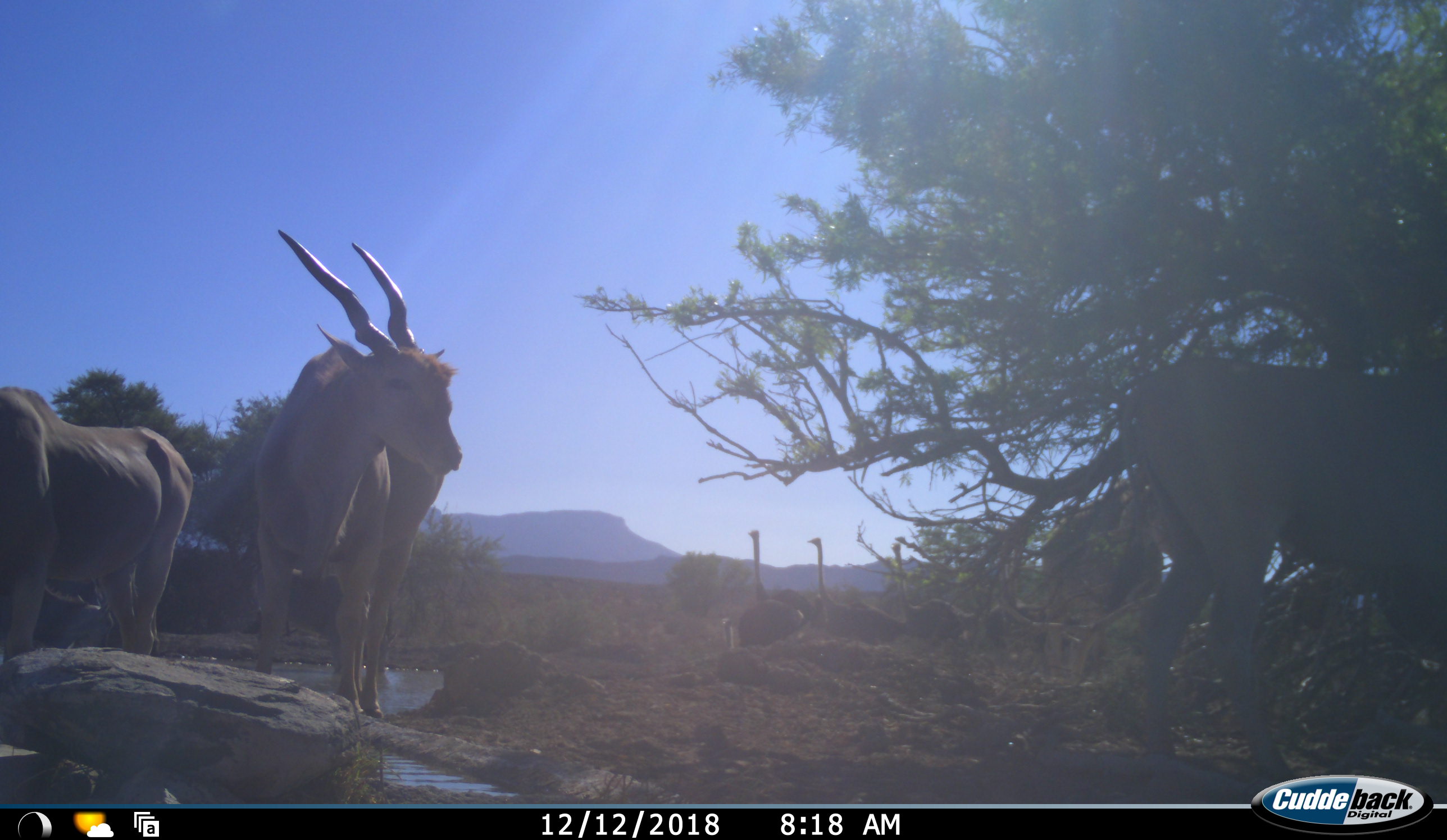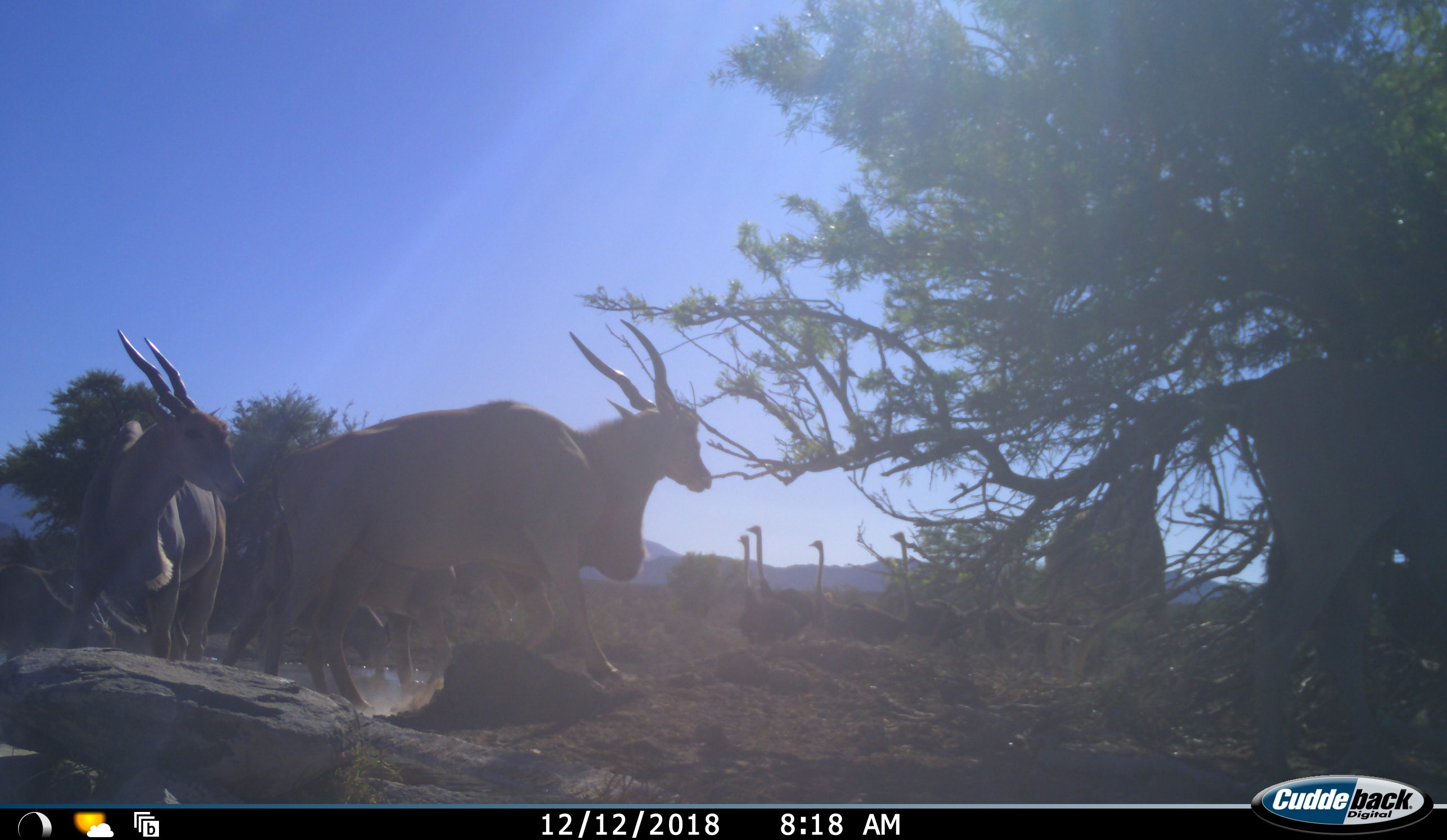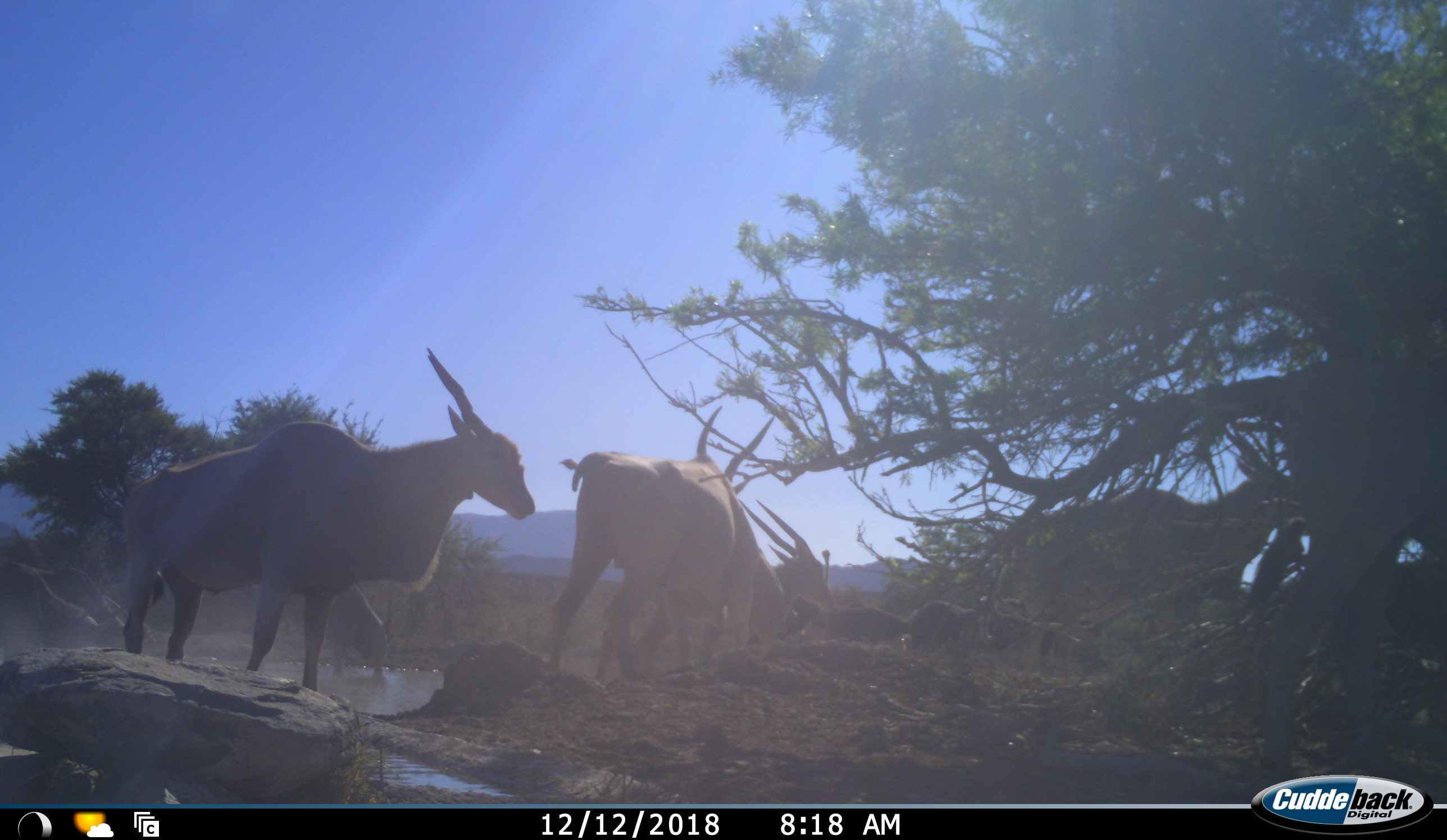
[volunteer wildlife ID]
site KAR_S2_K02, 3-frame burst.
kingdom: Animalia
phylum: Chordata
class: Mammalia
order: Artiodactyla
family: Bovidae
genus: Tragelaphus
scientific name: Tragelaphus oryx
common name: eland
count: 4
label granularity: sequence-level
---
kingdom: Animalia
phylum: Chordata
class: Aves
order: Struthioniformes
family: Struthionidae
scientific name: Struthionidae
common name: ostrich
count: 5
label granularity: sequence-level